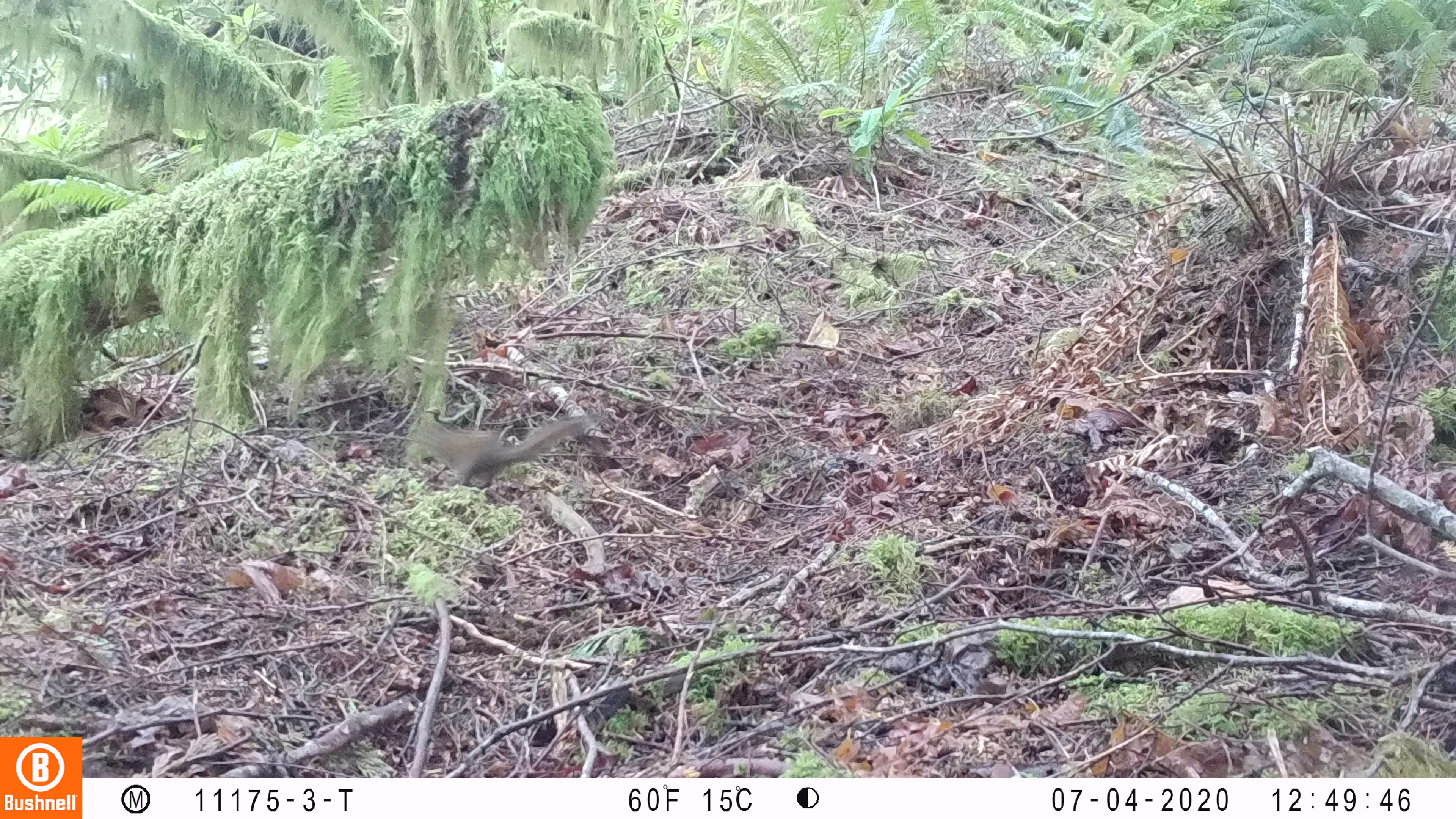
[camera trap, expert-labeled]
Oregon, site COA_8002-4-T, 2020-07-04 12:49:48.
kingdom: Animalia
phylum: Chordata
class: Mammalia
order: Rodentia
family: Sciuridae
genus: Neotamias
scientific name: Neotamias townsendii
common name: townsend's chipmunk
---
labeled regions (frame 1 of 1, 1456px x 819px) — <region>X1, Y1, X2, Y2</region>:
townsend's chipmunk: <region>404, 407, 606, 489</region>